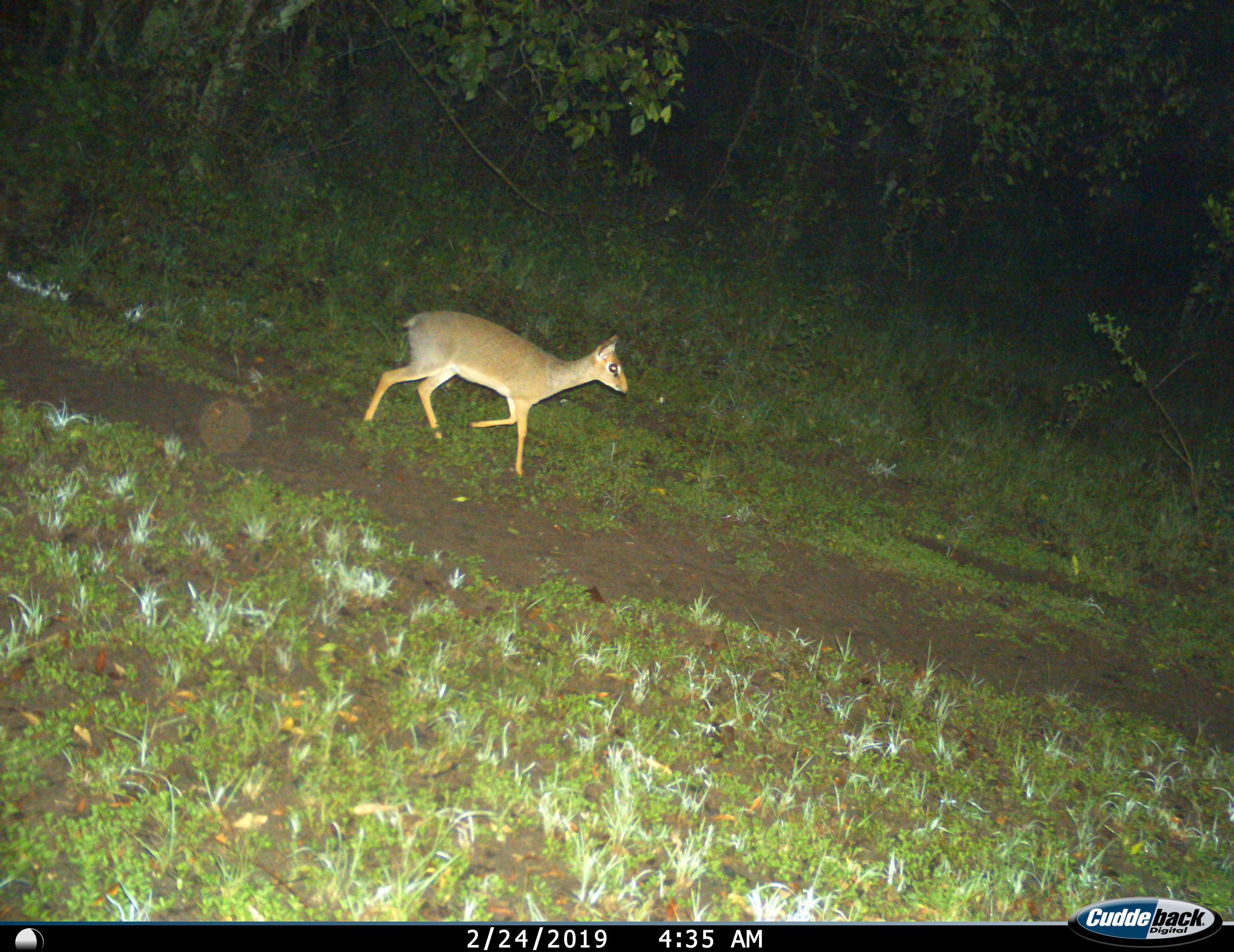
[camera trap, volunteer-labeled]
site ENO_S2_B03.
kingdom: Animalia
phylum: Chordata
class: Mammalia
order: Artiodactyla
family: Bovidae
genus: Madoqua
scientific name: Madoqua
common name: dik-dik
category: dikdik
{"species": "dikdik (dik-dik) (Madoqua)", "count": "1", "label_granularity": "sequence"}